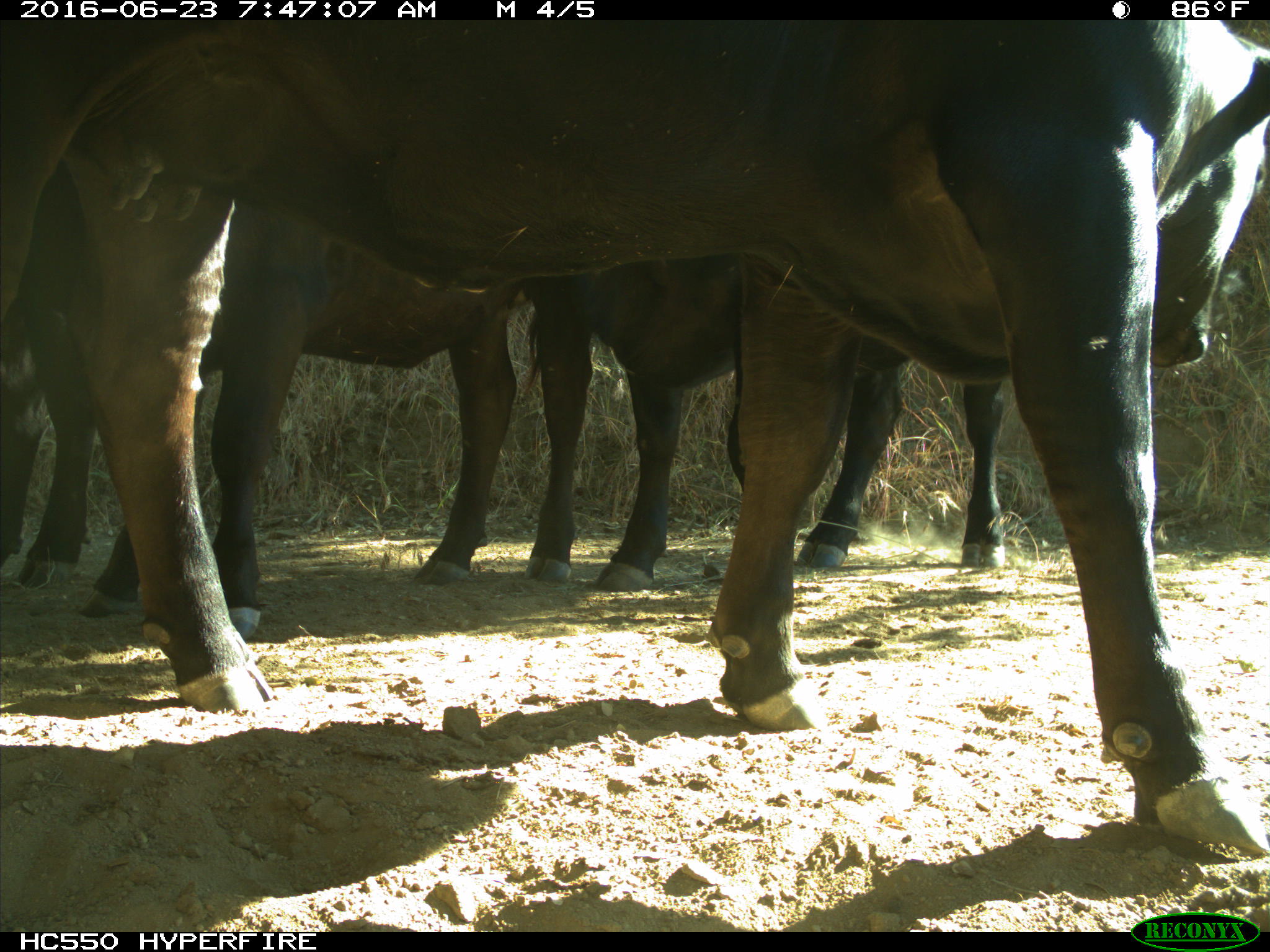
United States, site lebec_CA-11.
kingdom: Animalia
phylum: Chordata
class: Mammalia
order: Artiodactyla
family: Bovidae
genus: Bos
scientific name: Bos taurus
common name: domestic cow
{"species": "Bos taurus (domestic cow)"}